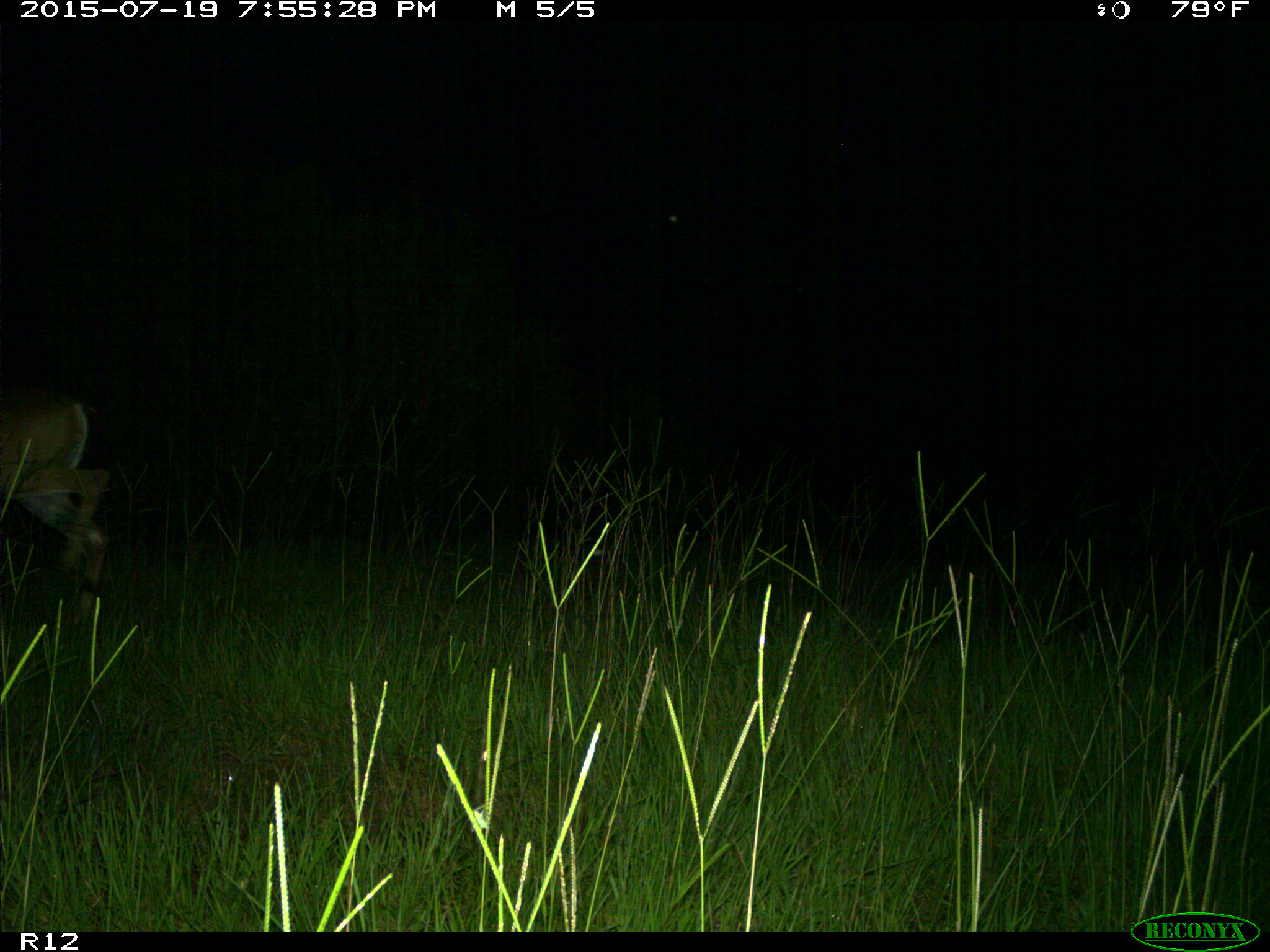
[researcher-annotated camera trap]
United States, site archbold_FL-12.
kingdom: Animalia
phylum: Chordata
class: Mammalia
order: Artiodactyla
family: Cervidae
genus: Odocoileus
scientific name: Odocoileus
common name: deer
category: unidentified deer